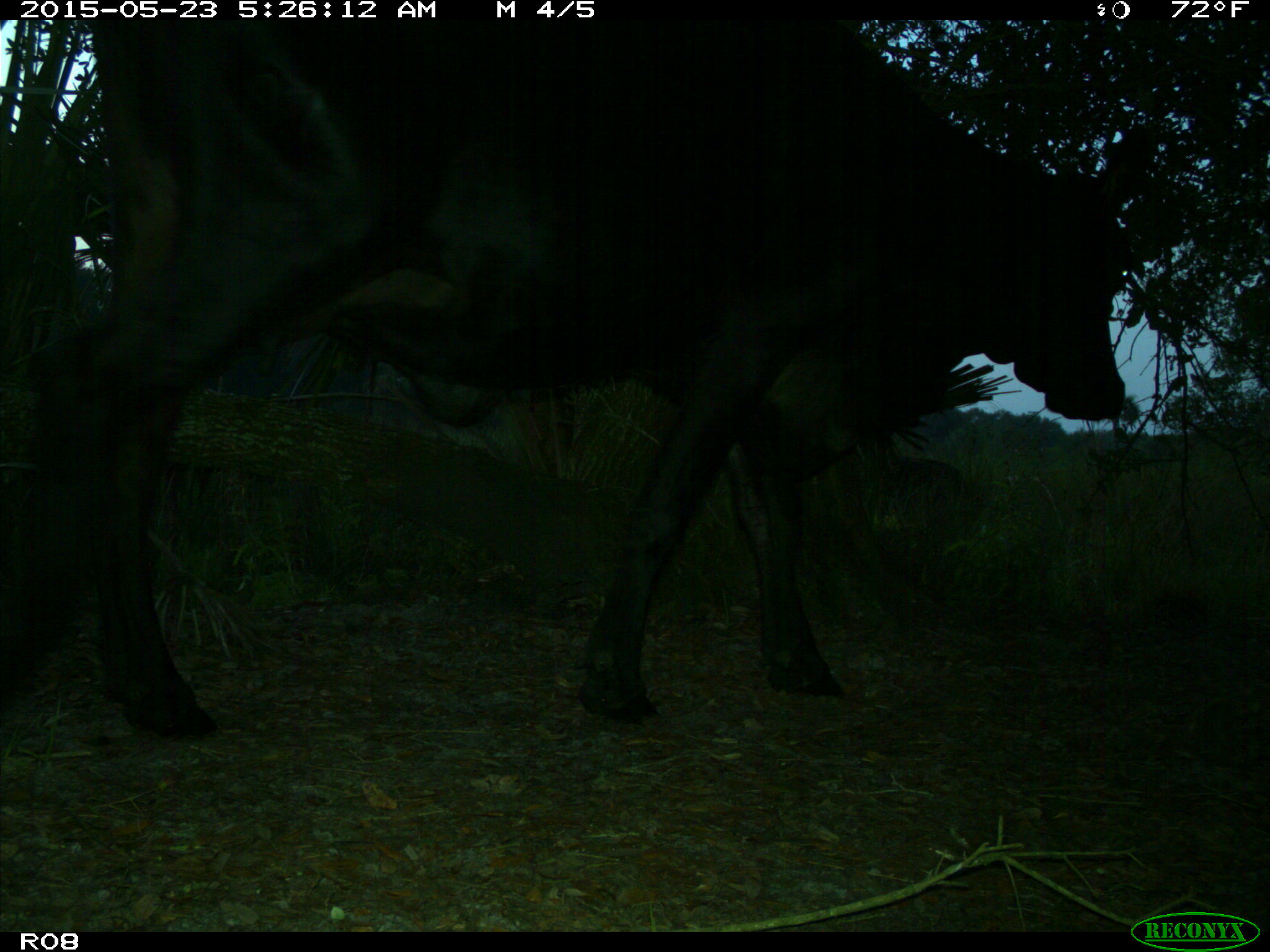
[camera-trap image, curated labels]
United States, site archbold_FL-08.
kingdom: Animalia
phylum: Chordata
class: Mammalia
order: Artiodactyla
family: Bovidae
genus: Bos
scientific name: Bos taurus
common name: domestic cow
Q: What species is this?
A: Bos taurus (domestic cow).